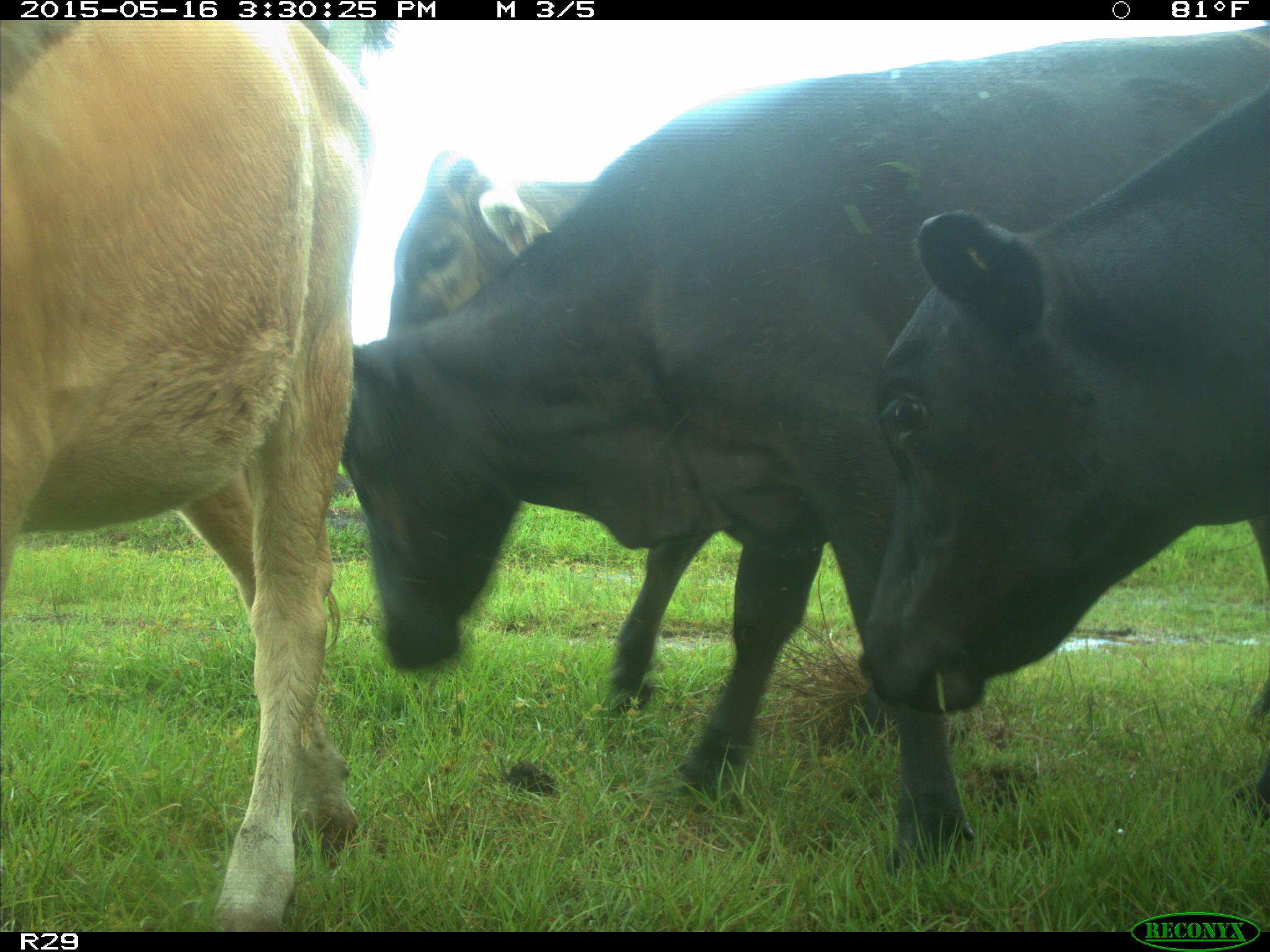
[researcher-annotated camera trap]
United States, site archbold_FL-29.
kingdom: Animalia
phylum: Chordata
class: Mammalia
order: Artiodactyla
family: Bovidae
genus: Bos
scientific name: Bos taurus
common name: domestic cow